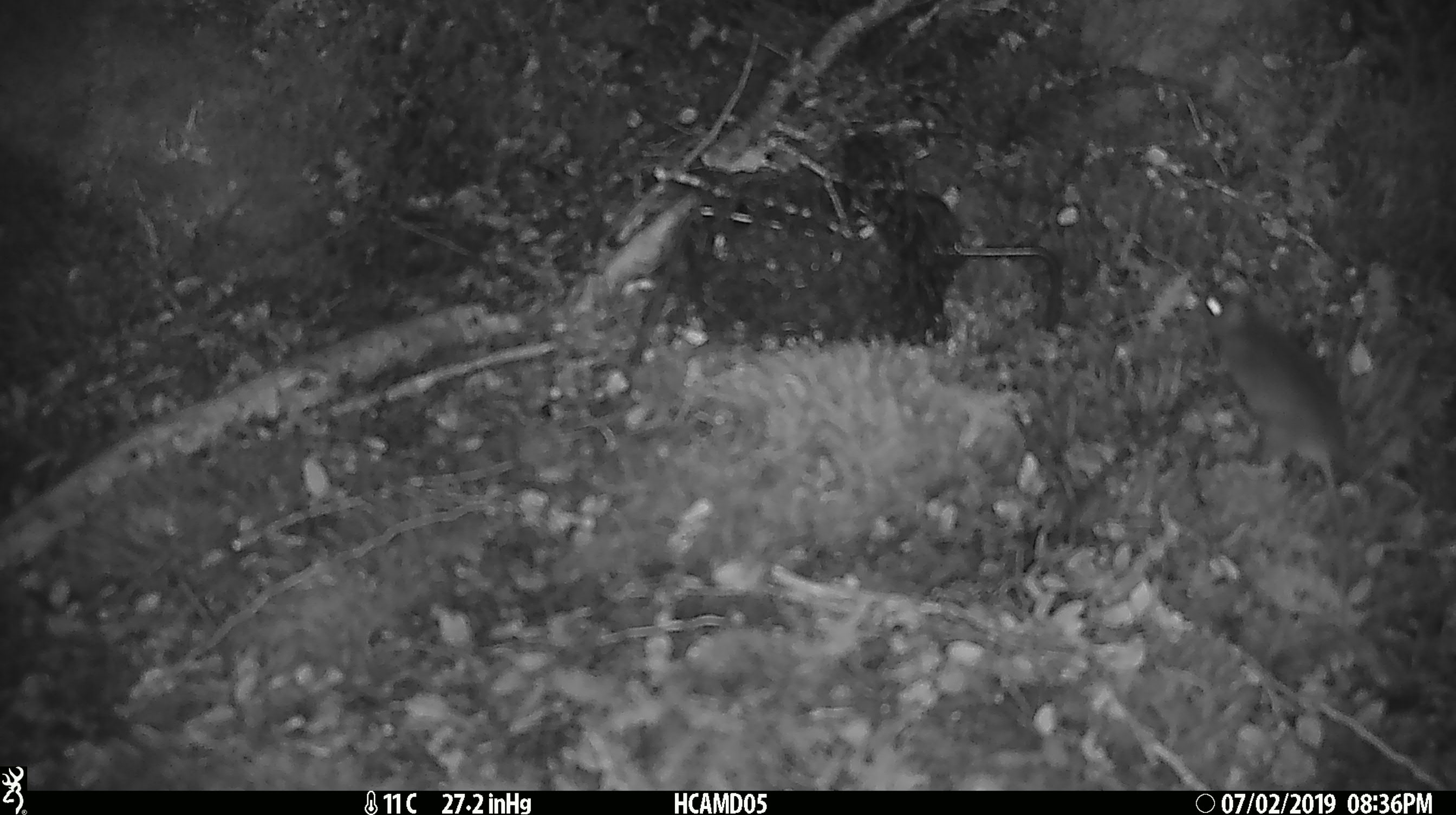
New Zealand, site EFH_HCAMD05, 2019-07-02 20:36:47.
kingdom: Animalia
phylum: Chordata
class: Mammalia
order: Rodentia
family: Muridae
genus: Mus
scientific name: Mus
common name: mouse